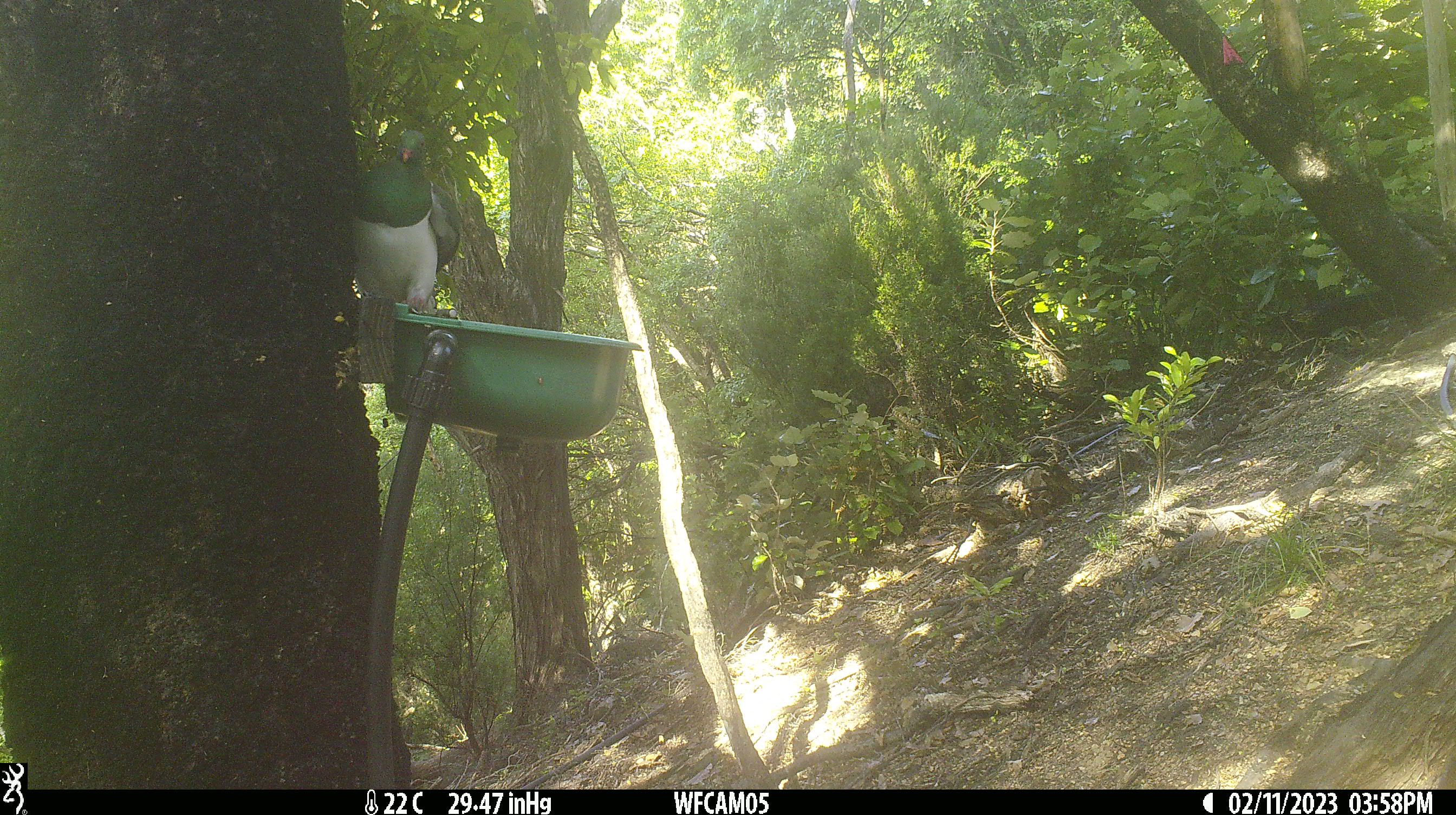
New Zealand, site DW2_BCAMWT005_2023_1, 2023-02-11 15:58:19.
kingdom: Animalia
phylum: Chordata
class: Aves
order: Columbiformes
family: Columbidae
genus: Hemiphaga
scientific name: Hemiphaga novaeseelandiae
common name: new zealand pigeon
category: kereru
Kereru (new zealand pigeon) (Hemiphaga novaeseelandiae).